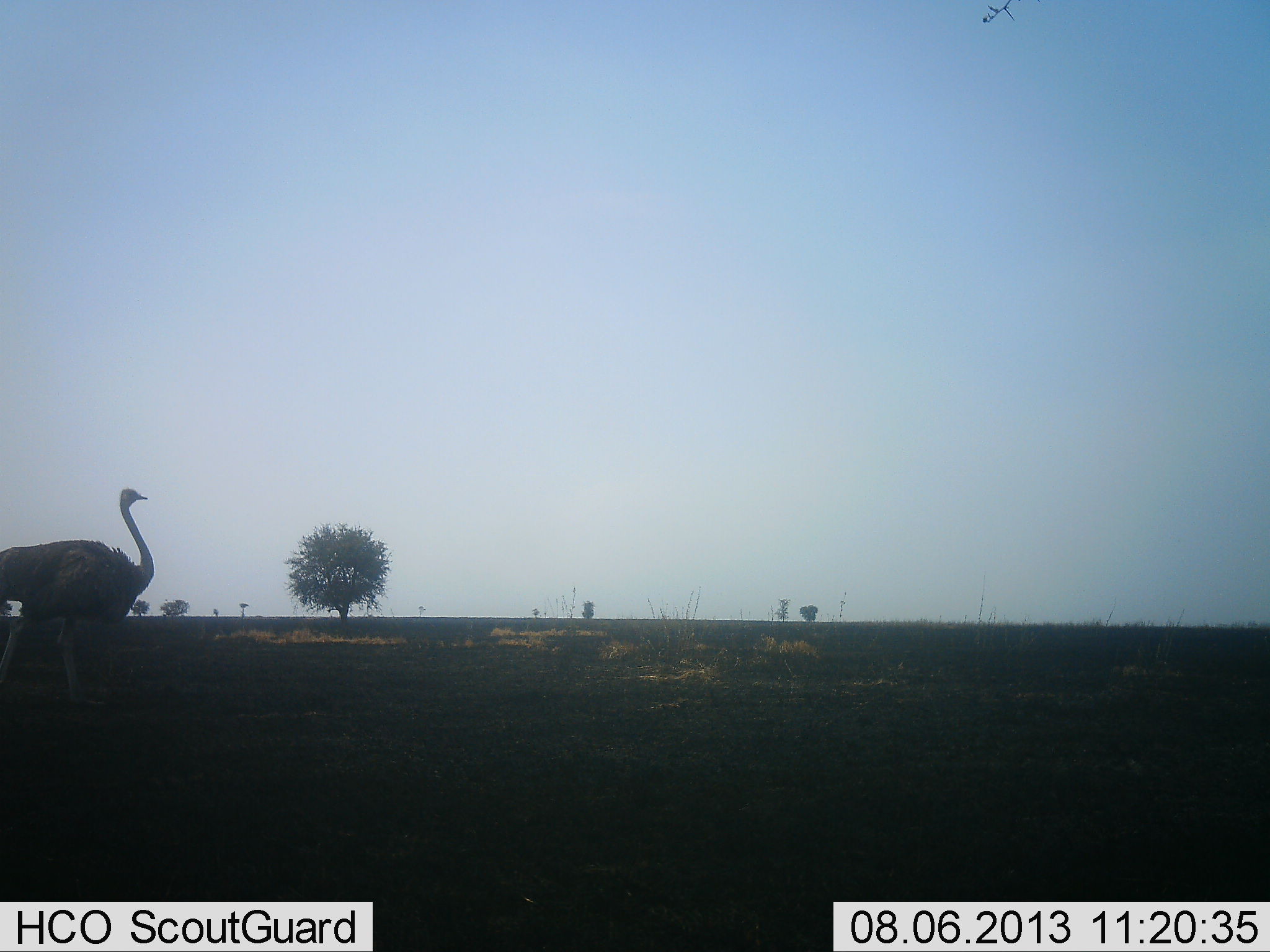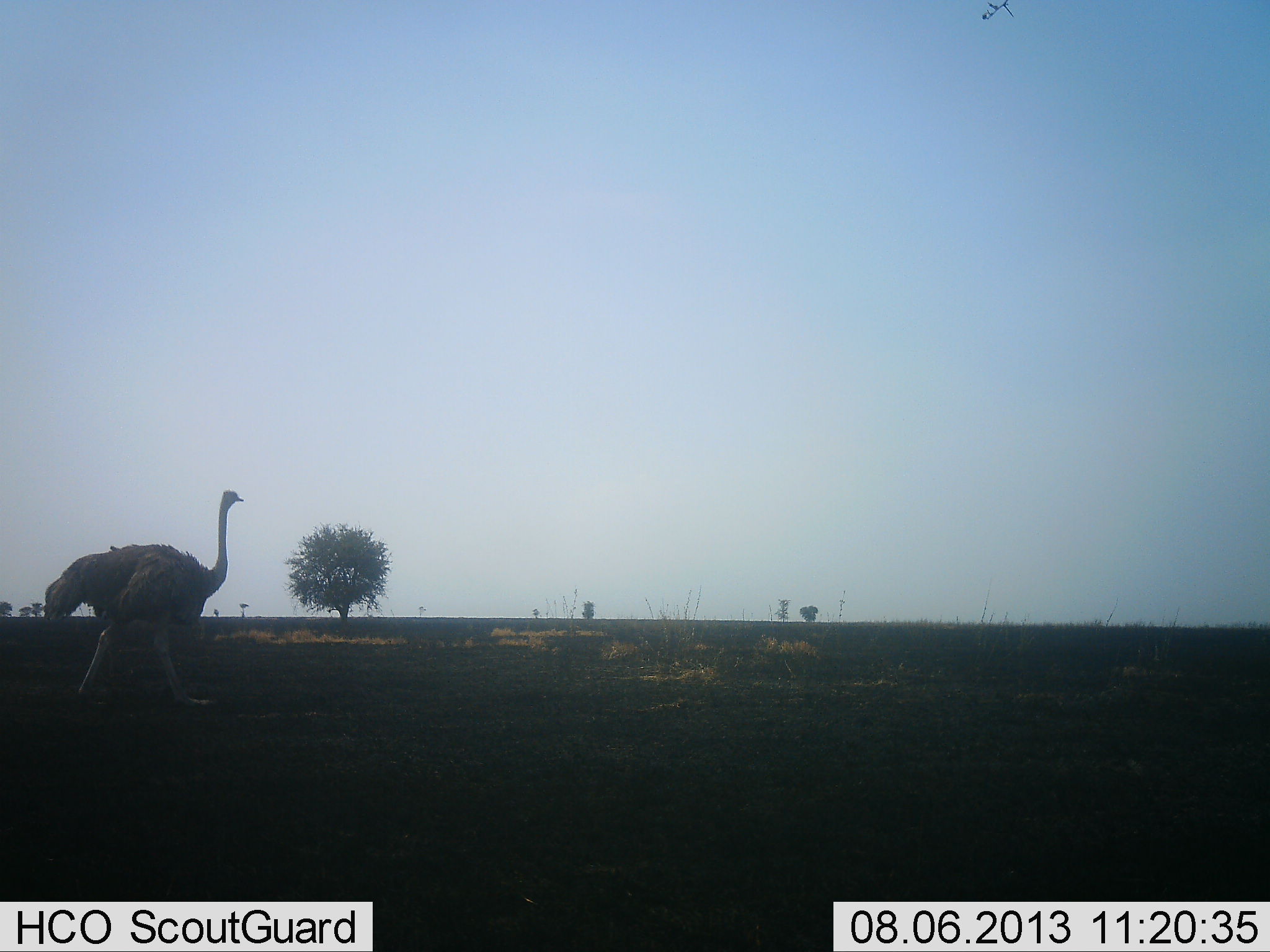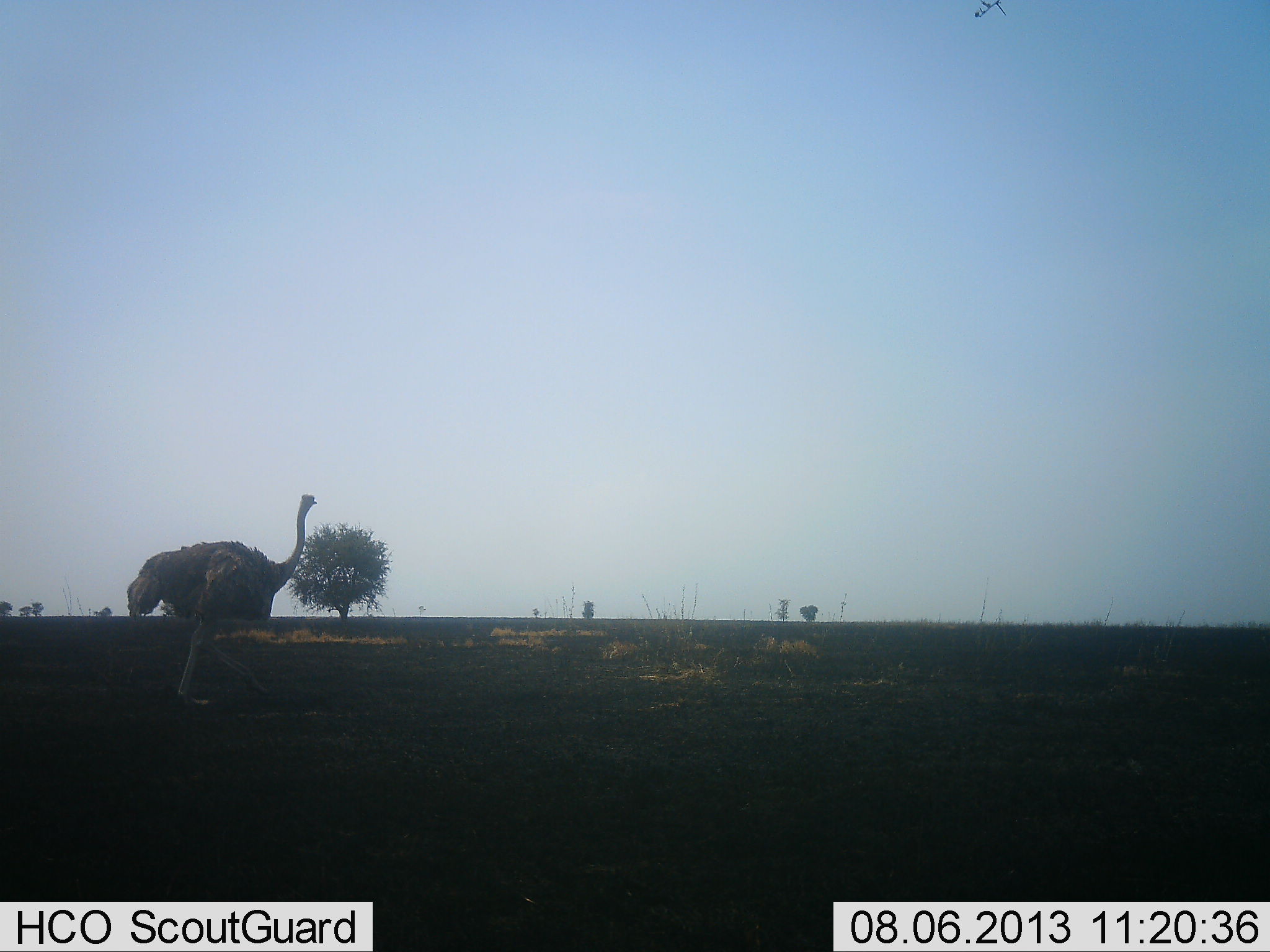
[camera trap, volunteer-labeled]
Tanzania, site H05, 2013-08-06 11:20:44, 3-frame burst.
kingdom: Animalia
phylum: Chordata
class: Aves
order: Struthioniformes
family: Struthionidae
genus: Struthio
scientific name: Struthio camelus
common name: ostrich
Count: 1.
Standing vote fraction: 0%.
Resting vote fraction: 0%.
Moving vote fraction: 100%.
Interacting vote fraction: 0%.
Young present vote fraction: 0%.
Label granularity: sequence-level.